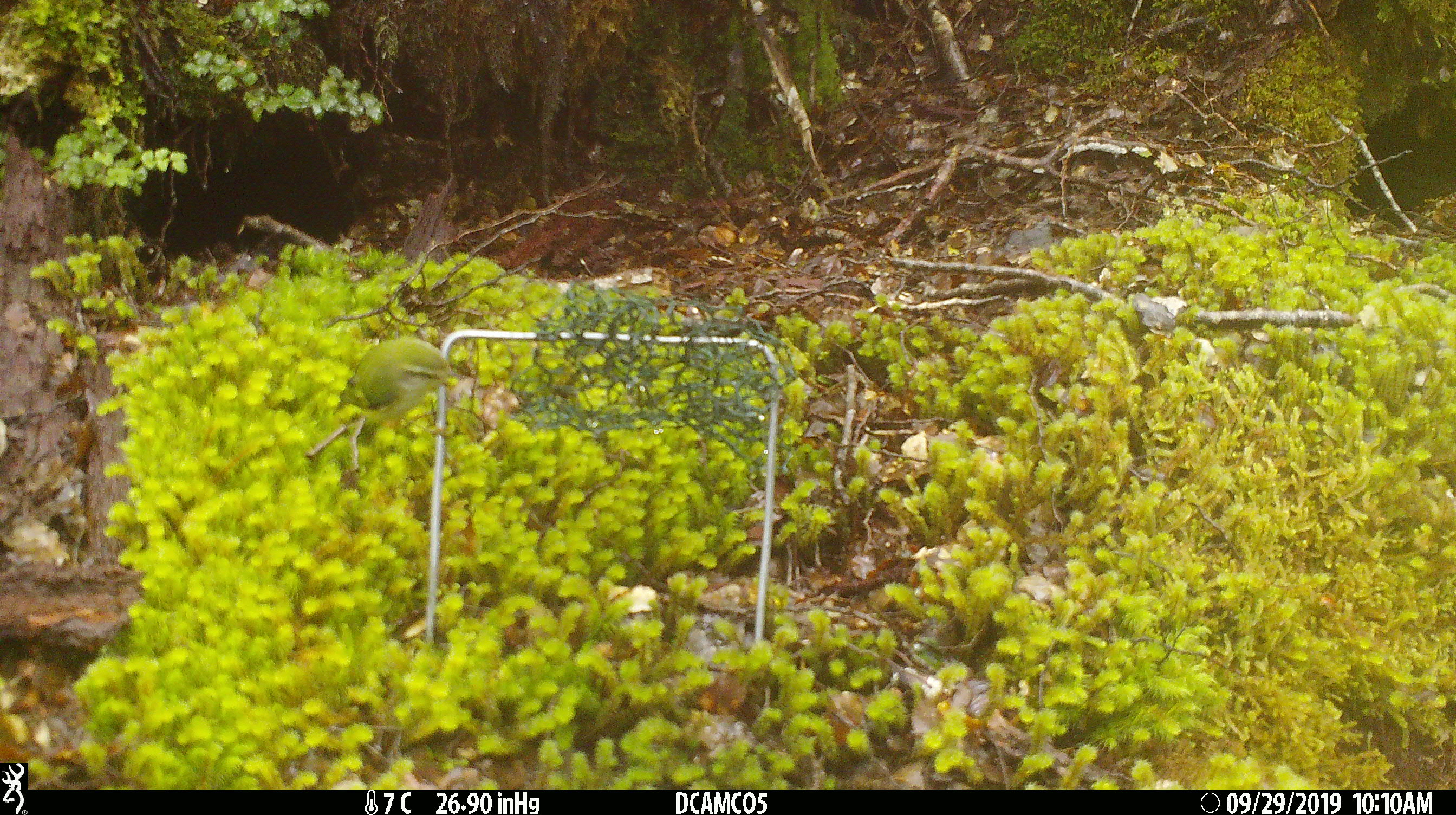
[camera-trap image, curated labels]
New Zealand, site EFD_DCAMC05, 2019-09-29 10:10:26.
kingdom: Animalia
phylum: Chordata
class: Aves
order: Passeriformes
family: Acanthisittidae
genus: Acanthisitta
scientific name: Acanthisitta chloris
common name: rifleman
Rifleman (Acanthisitta chloris).